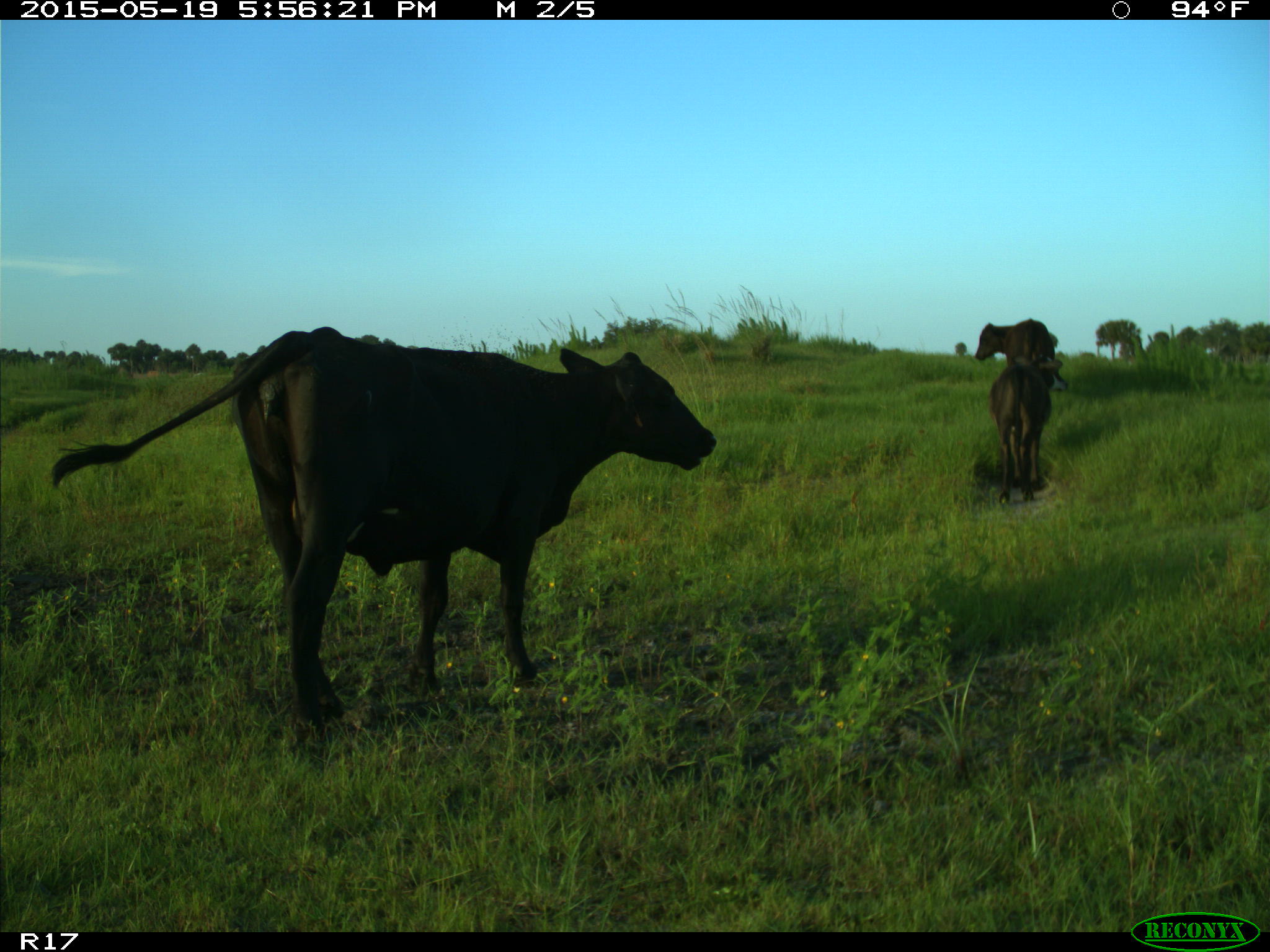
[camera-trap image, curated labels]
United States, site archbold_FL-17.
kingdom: Animalia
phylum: Chordata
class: Mammalia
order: Artiodactyla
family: Bovidae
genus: Bos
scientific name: Bos taurus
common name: domestic cow